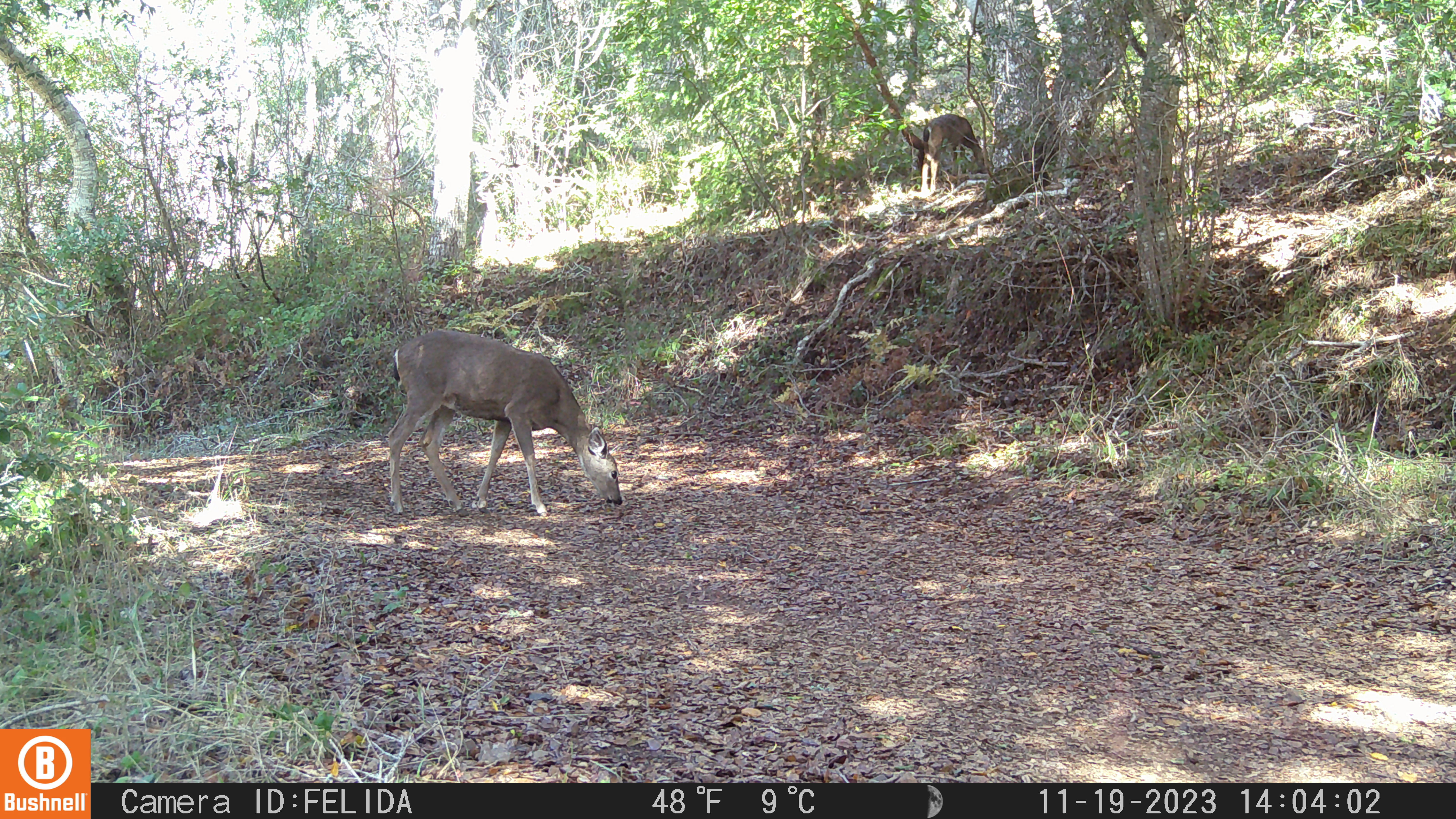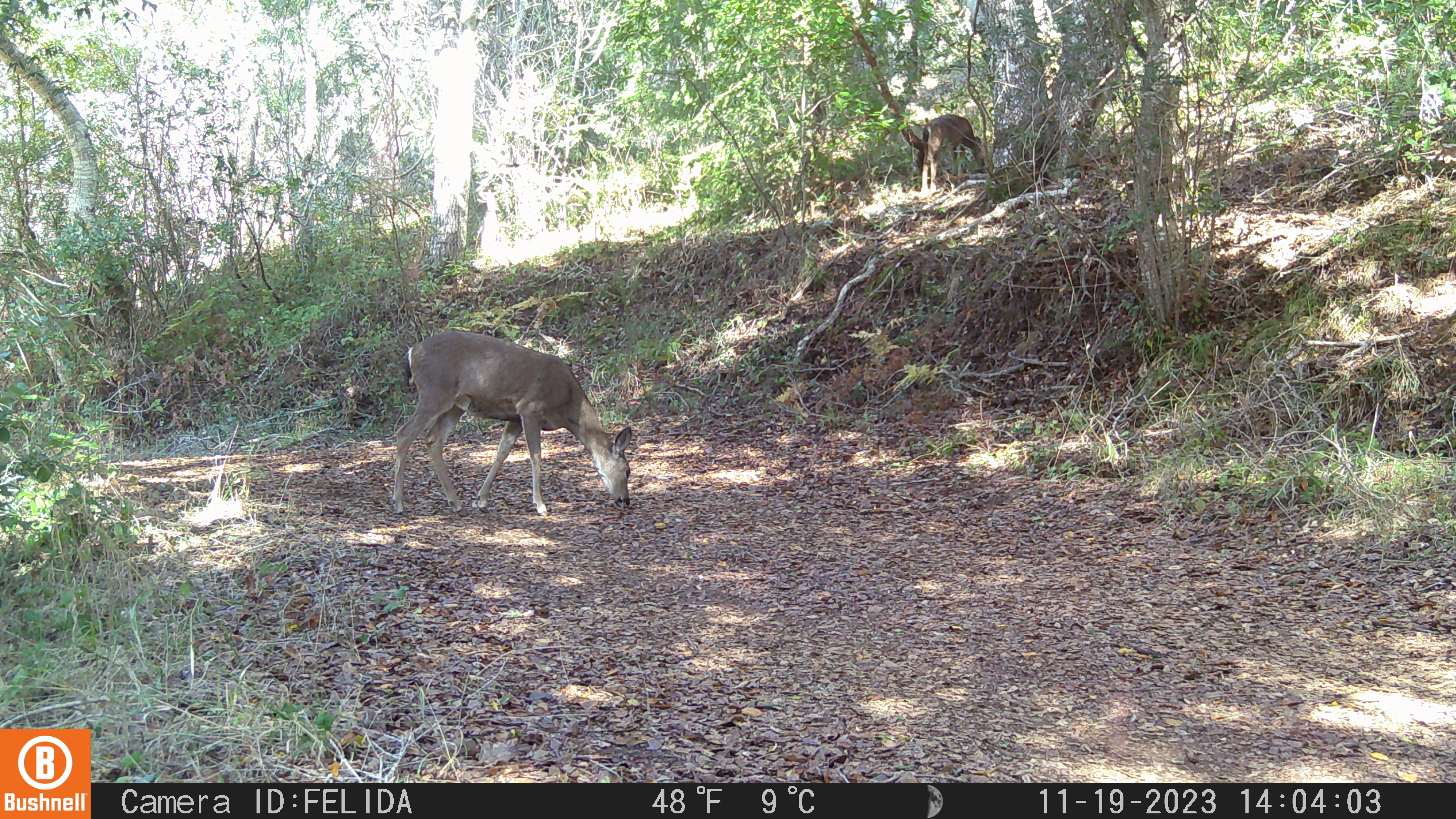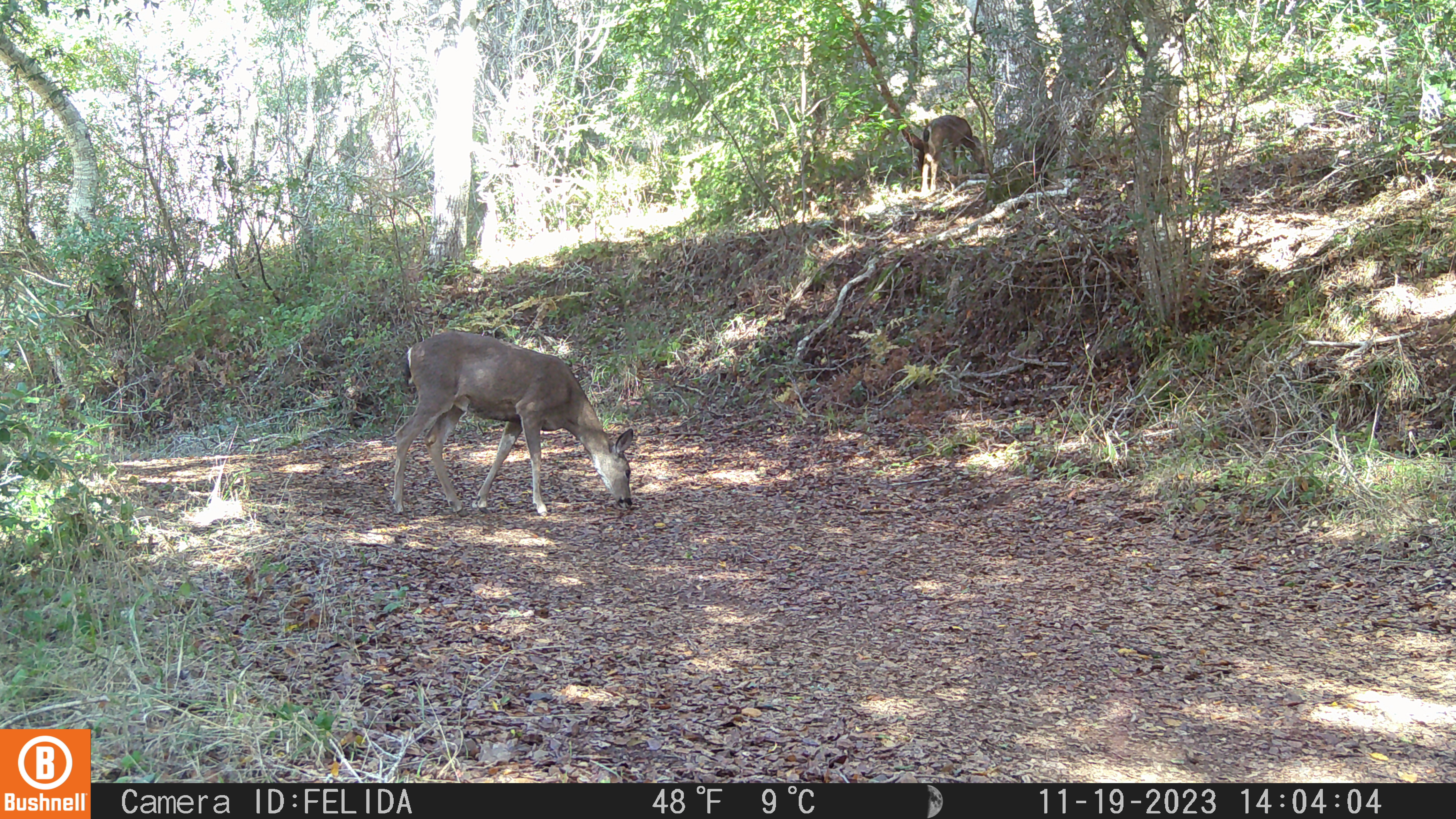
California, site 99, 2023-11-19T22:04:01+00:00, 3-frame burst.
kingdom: Animalia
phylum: Chordata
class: Mammalia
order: Artiodactyla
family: Cervidae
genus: Odocoileus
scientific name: Odocoileus hemionus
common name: mule deer